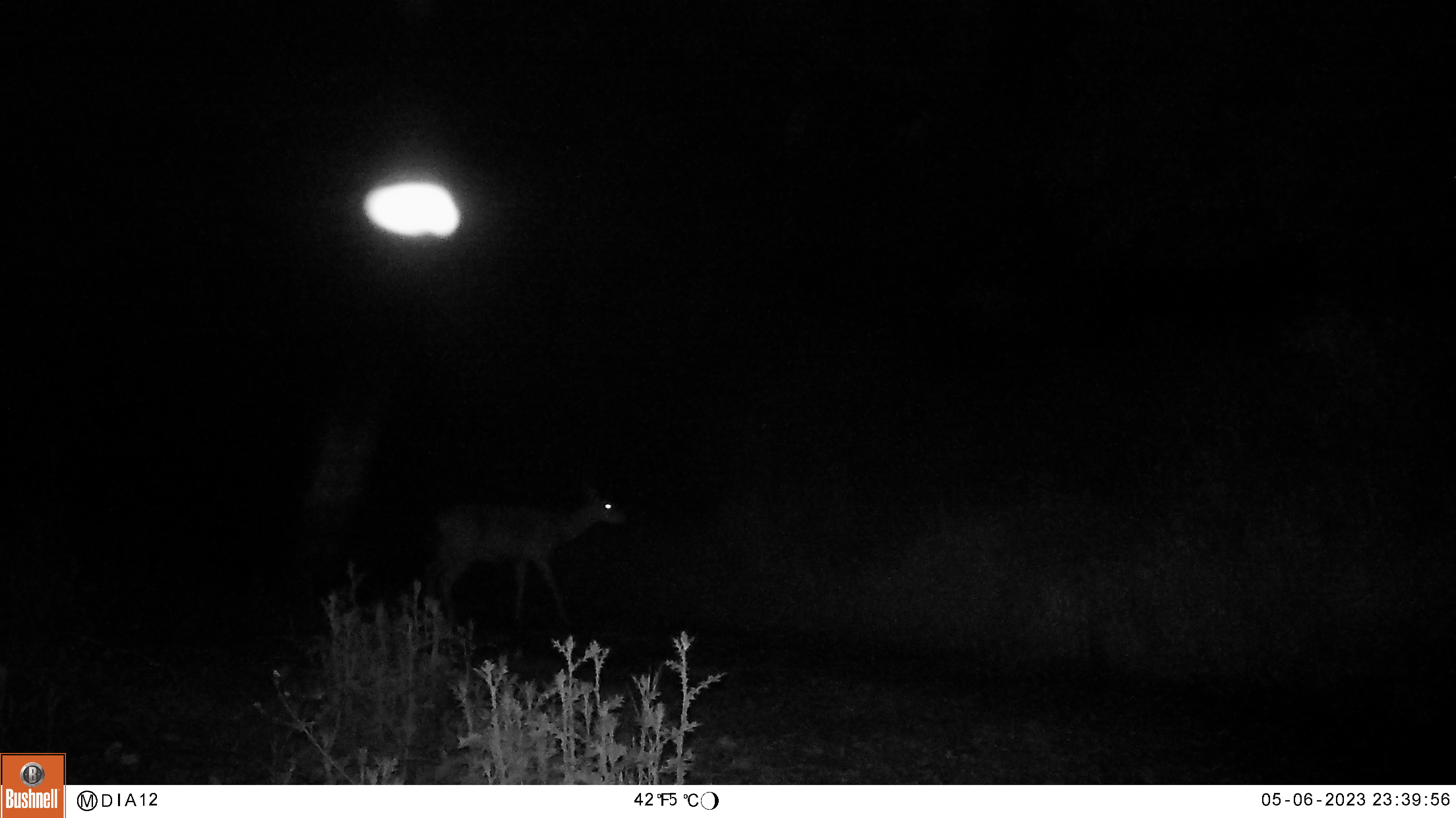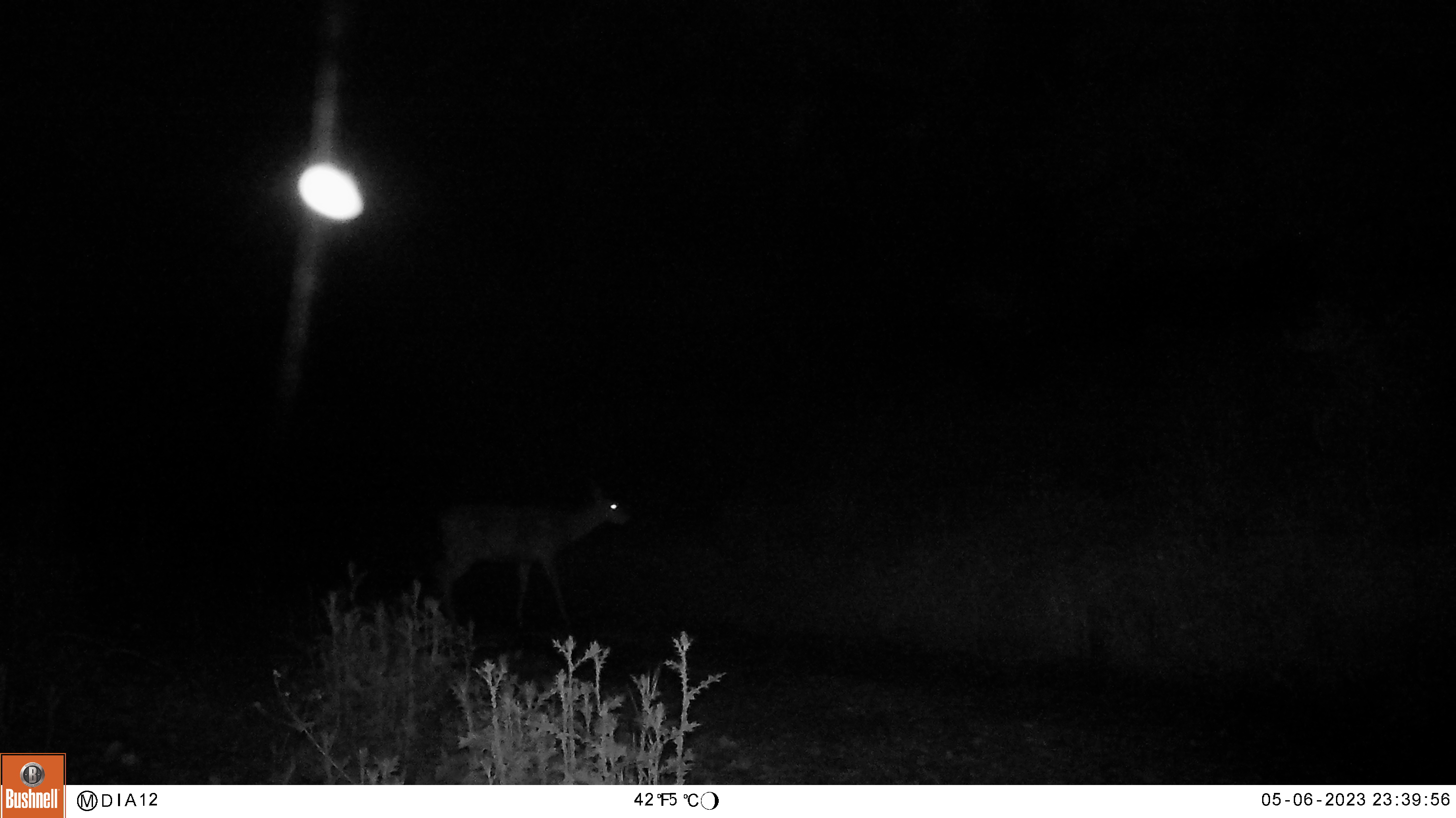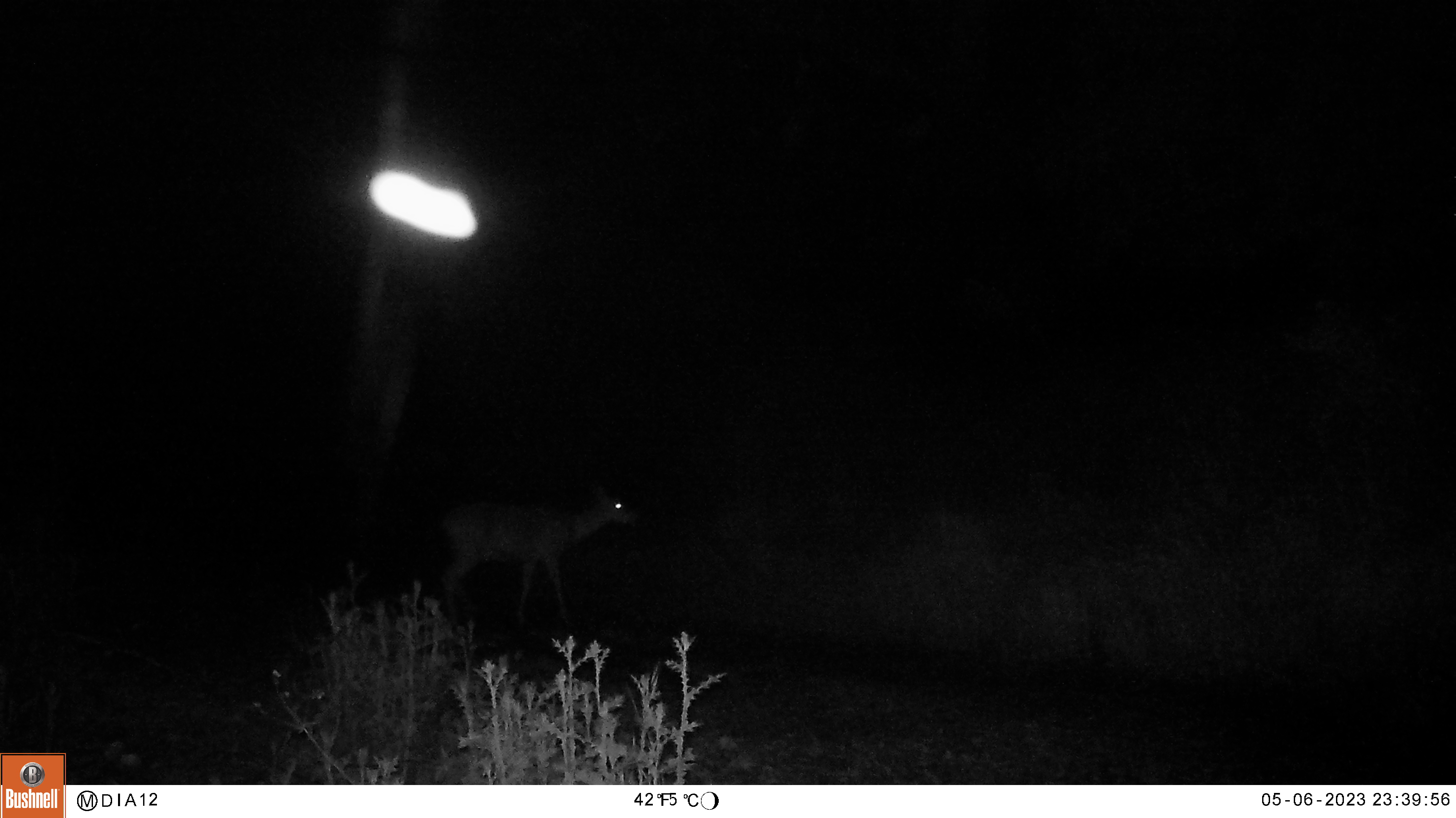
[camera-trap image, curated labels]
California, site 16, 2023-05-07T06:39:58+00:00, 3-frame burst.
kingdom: Animalia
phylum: Chordata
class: Mammalia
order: Artiodactyla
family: Cervidae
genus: Odocoileus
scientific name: Odocoileus hemionus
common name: mule deer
Mule deer (Odocoileus hemionus).